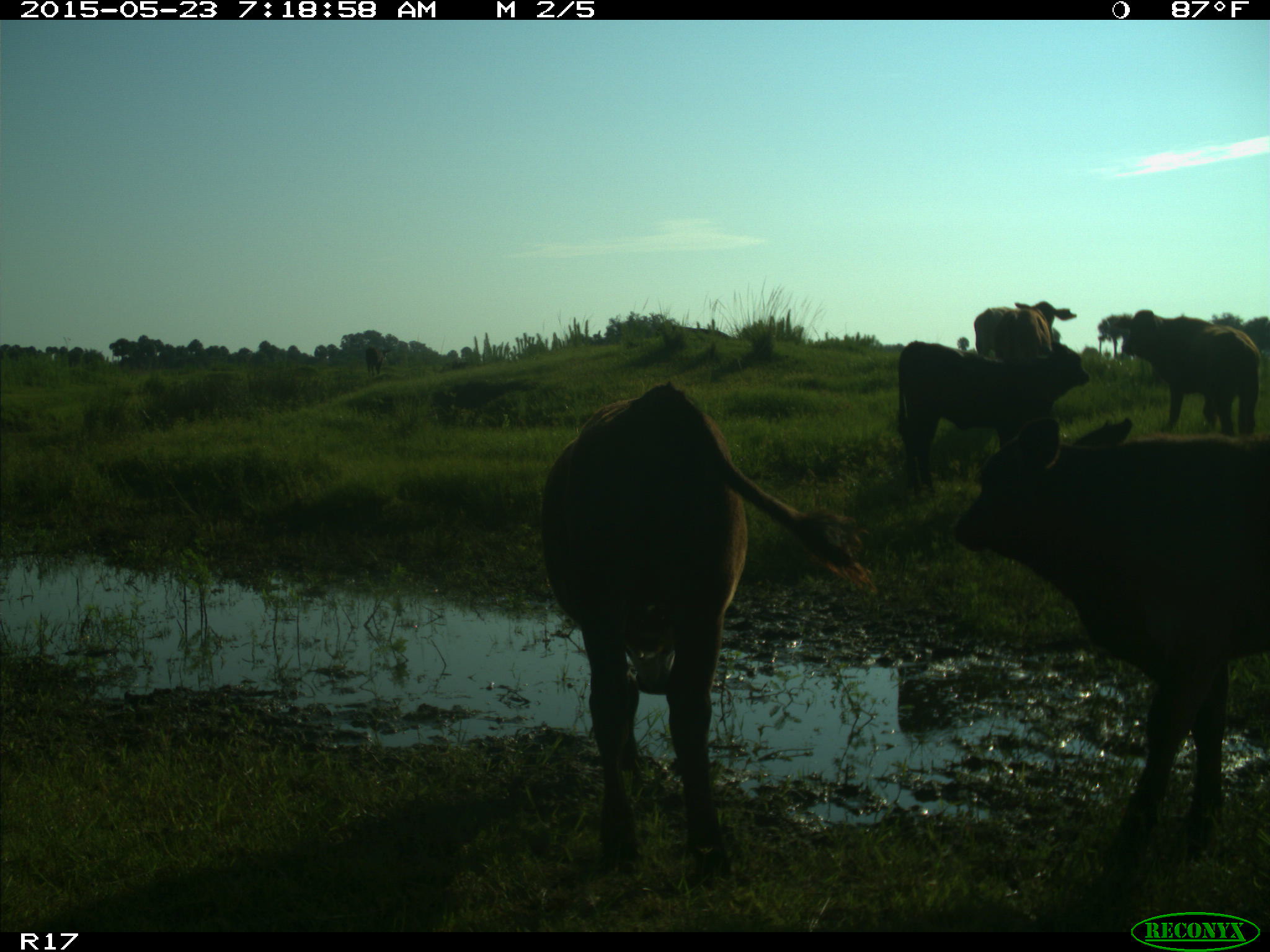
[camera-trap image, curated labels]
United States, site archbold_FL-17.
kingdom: Animalia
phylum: Chordata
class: Mammalia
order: Artiodactyla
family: Bovidae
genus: Bos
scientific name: Bos taurus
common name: domestic cow